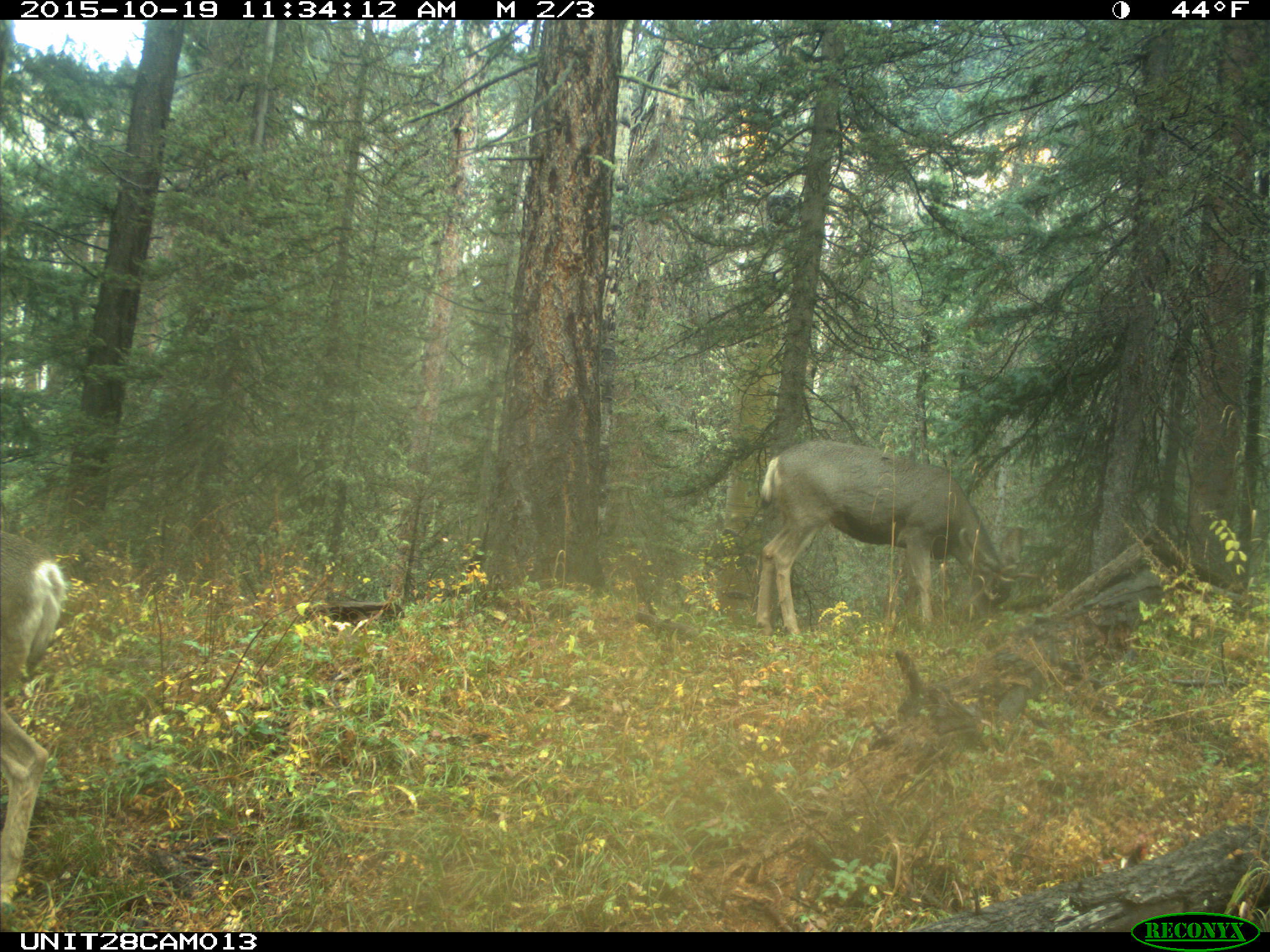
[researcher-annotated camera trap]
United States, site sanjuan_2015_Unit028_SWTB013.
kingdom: Animalia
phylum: Chordata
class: Mammalia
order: Artiodactyla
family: Cervidae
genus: Odocoileus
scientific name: Odocoileus hemionus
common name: mule deer